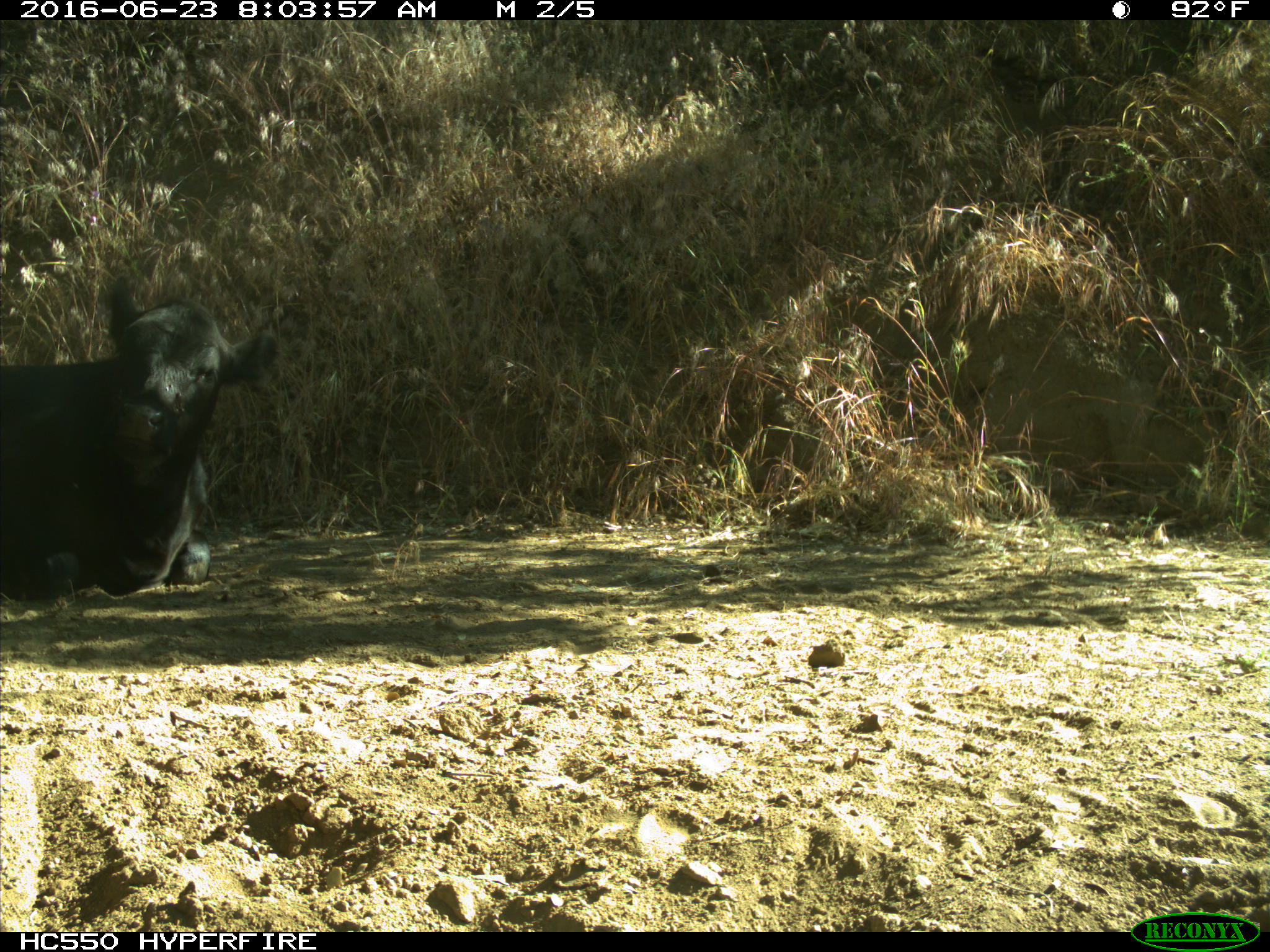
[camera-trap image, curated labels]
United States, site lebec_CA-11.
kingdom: Animalia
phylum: Chordata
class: Mammalia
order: Artiodactyla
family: Bovidae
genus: Bos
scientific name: Bos taurus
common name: domestic cow